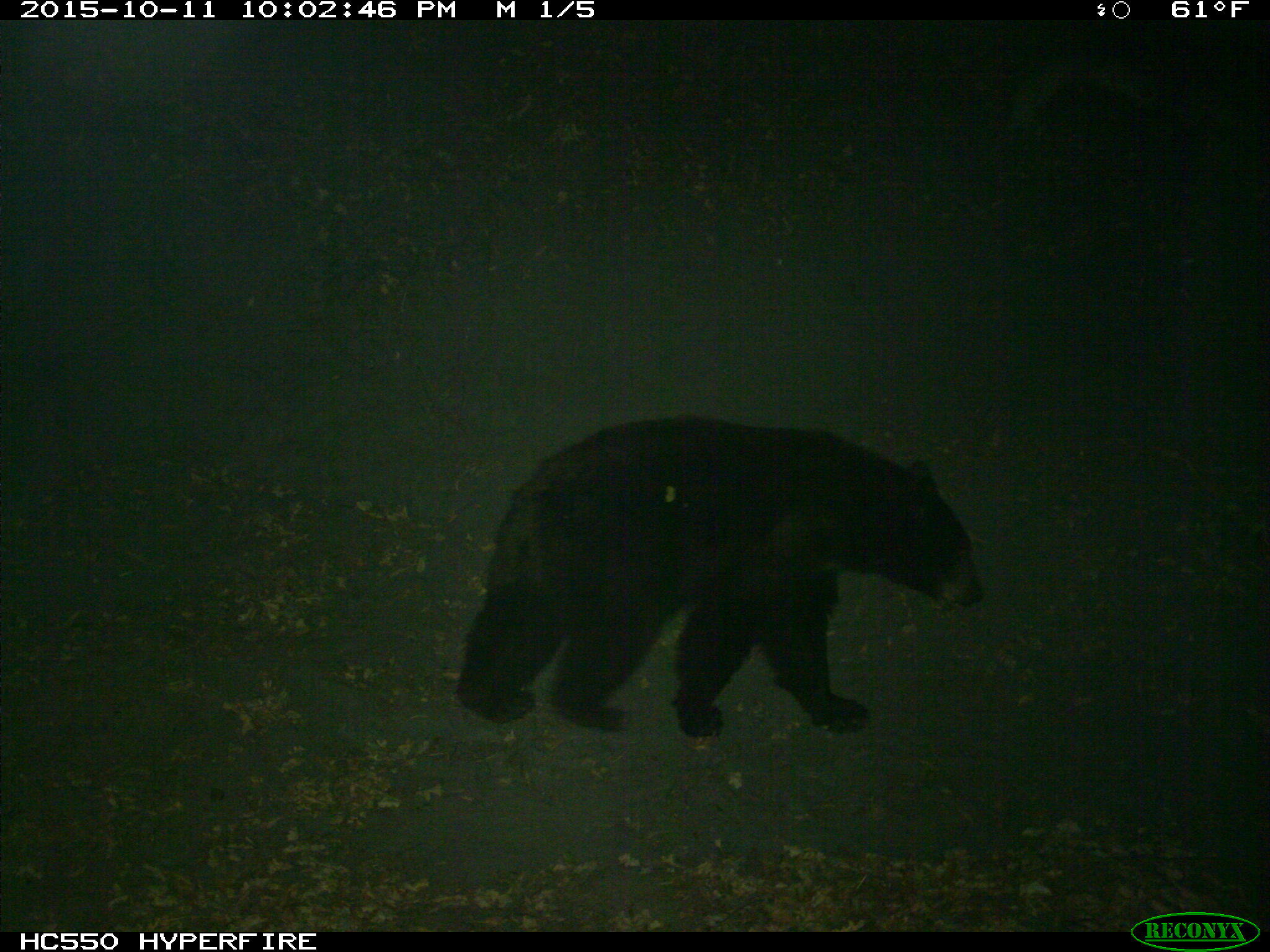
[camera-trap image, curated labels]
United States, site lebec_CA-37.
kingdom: Animalia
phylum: Chordata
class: Mammalia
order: Carnivora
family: Ursidae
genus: Ursus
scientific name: Ursus americanus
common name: american black bear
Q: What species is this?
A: Ursus americanus (american black bear).